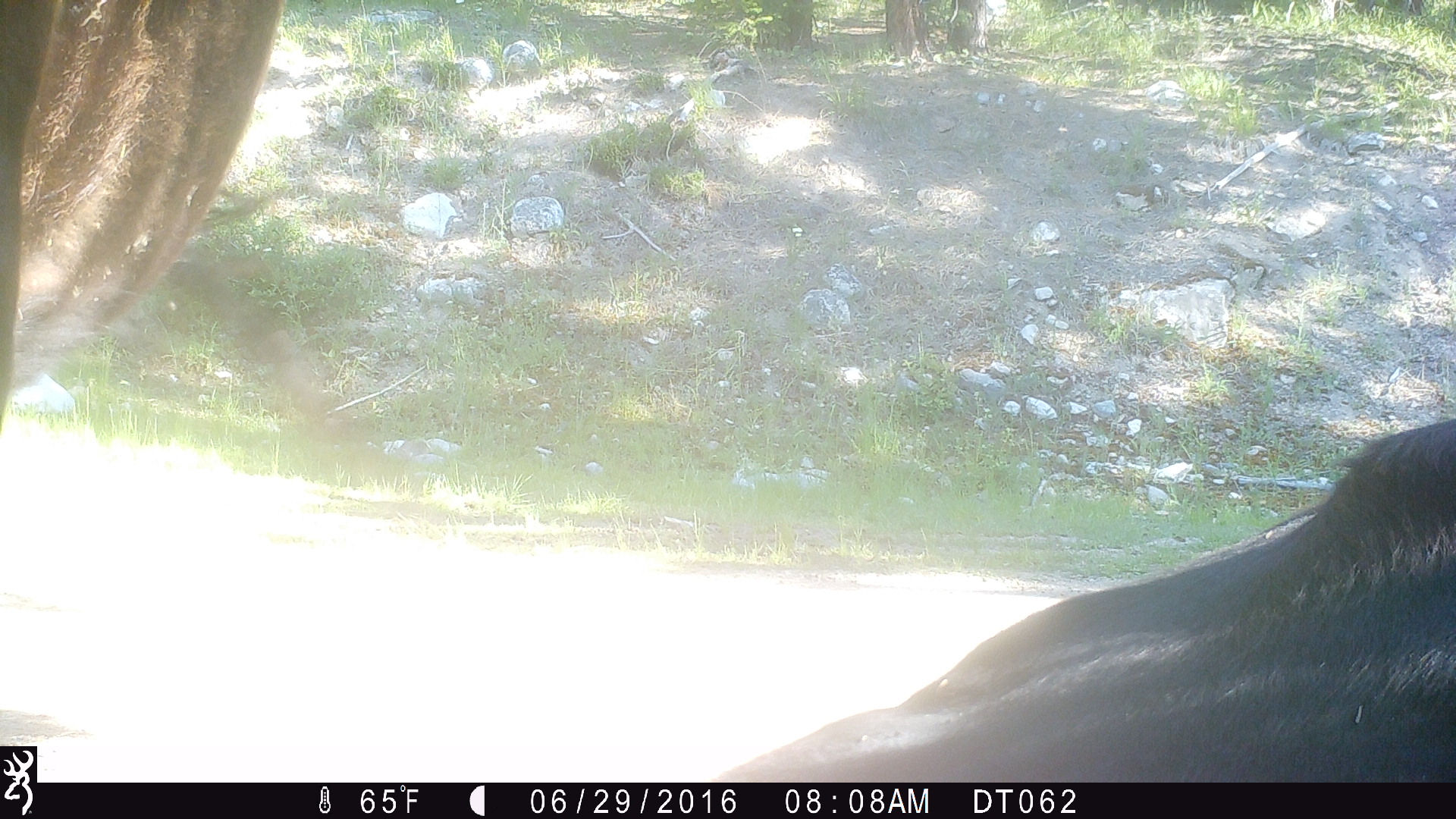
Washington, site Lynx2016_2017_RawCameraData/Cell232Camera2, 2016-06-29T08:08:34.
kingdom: Animalia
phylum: Chordata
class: Mammalia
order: Artiodactyla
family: Bovidae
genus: Bos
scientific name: Bos taurus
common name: domestic cattle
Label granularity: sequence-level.